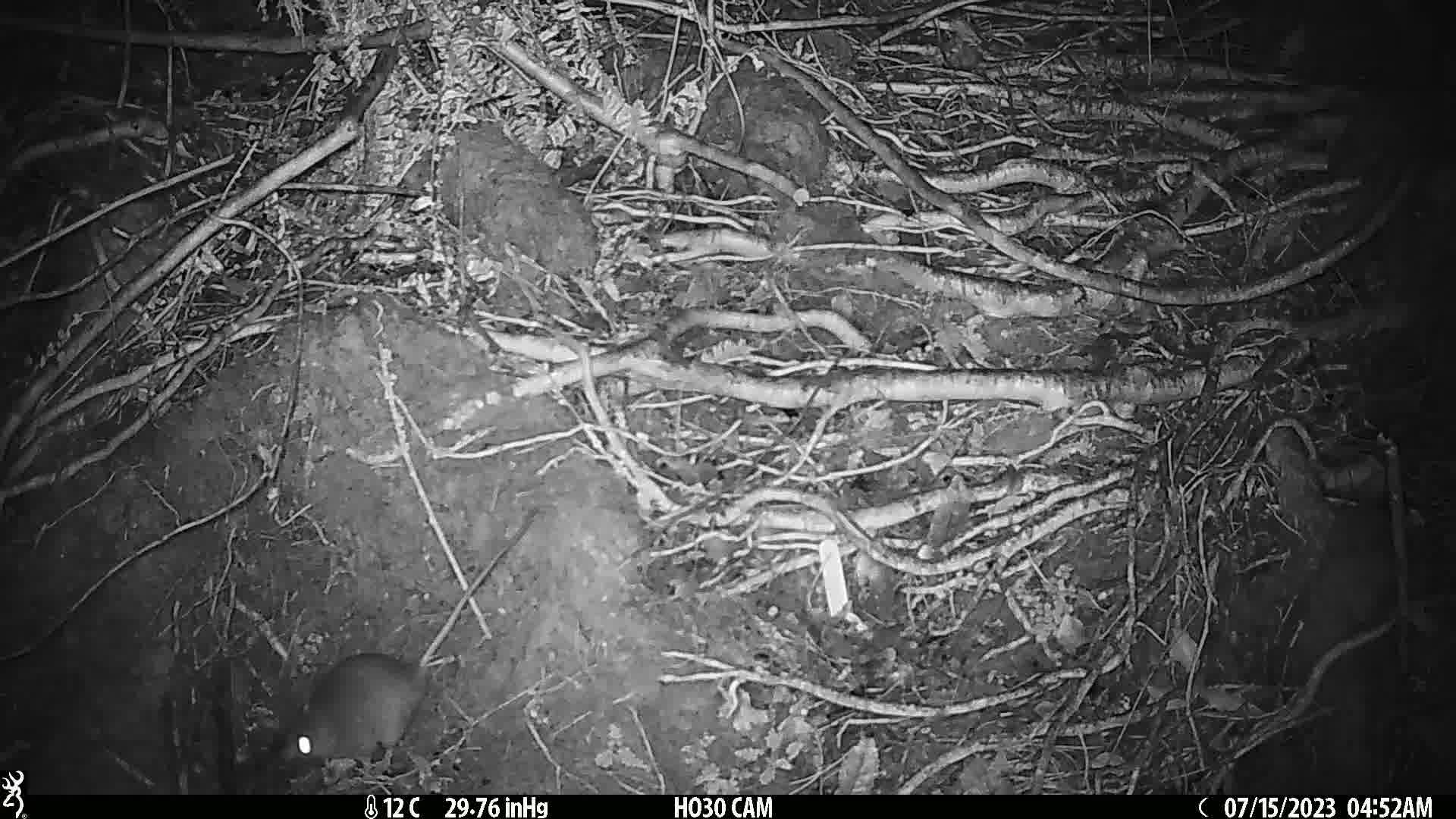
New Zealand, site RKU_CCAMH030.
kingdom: Animalia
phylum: Chordata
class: Mammalia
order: Rodentia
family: Muridae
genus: Rattus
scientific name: Rattus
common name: rat